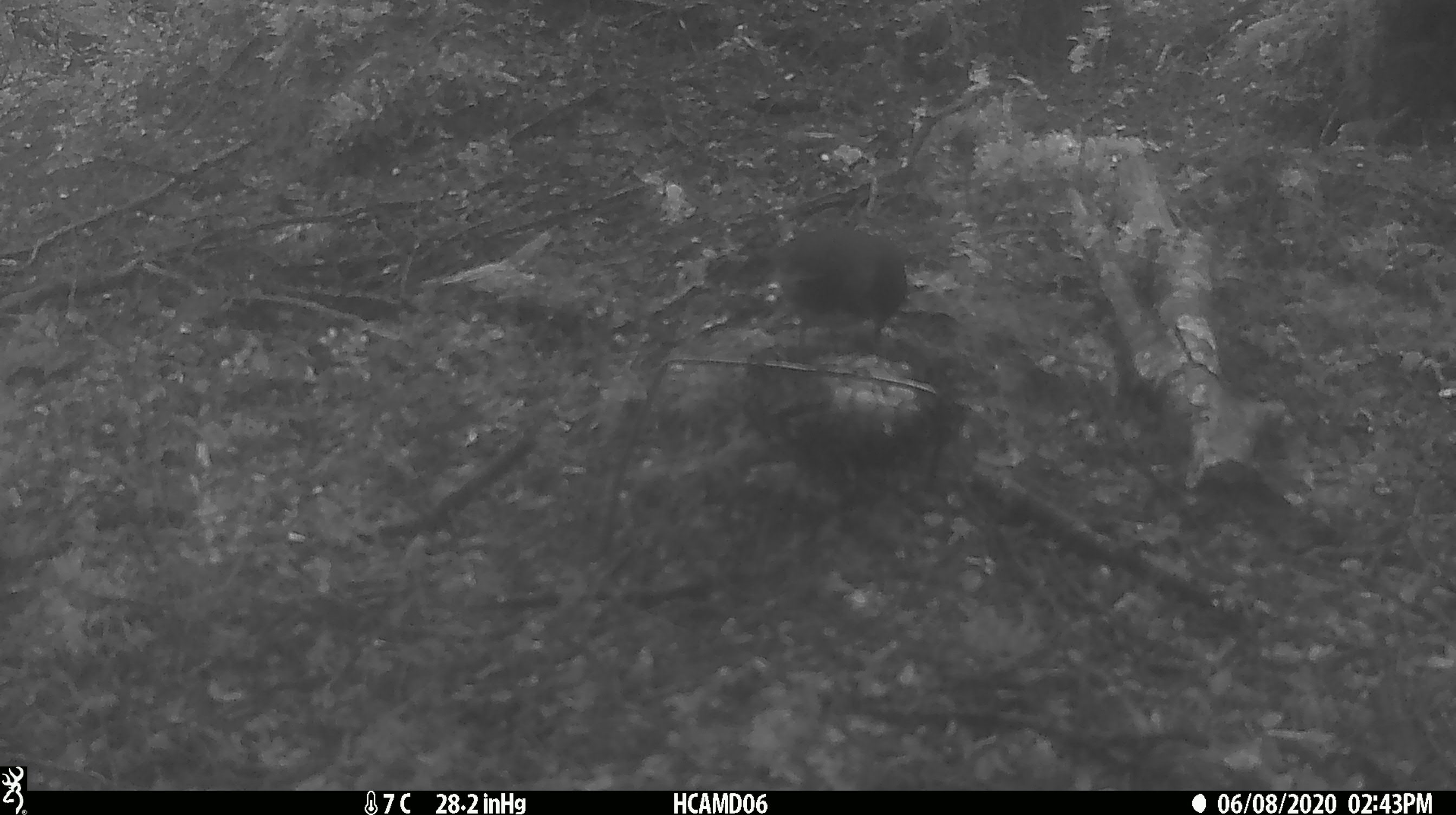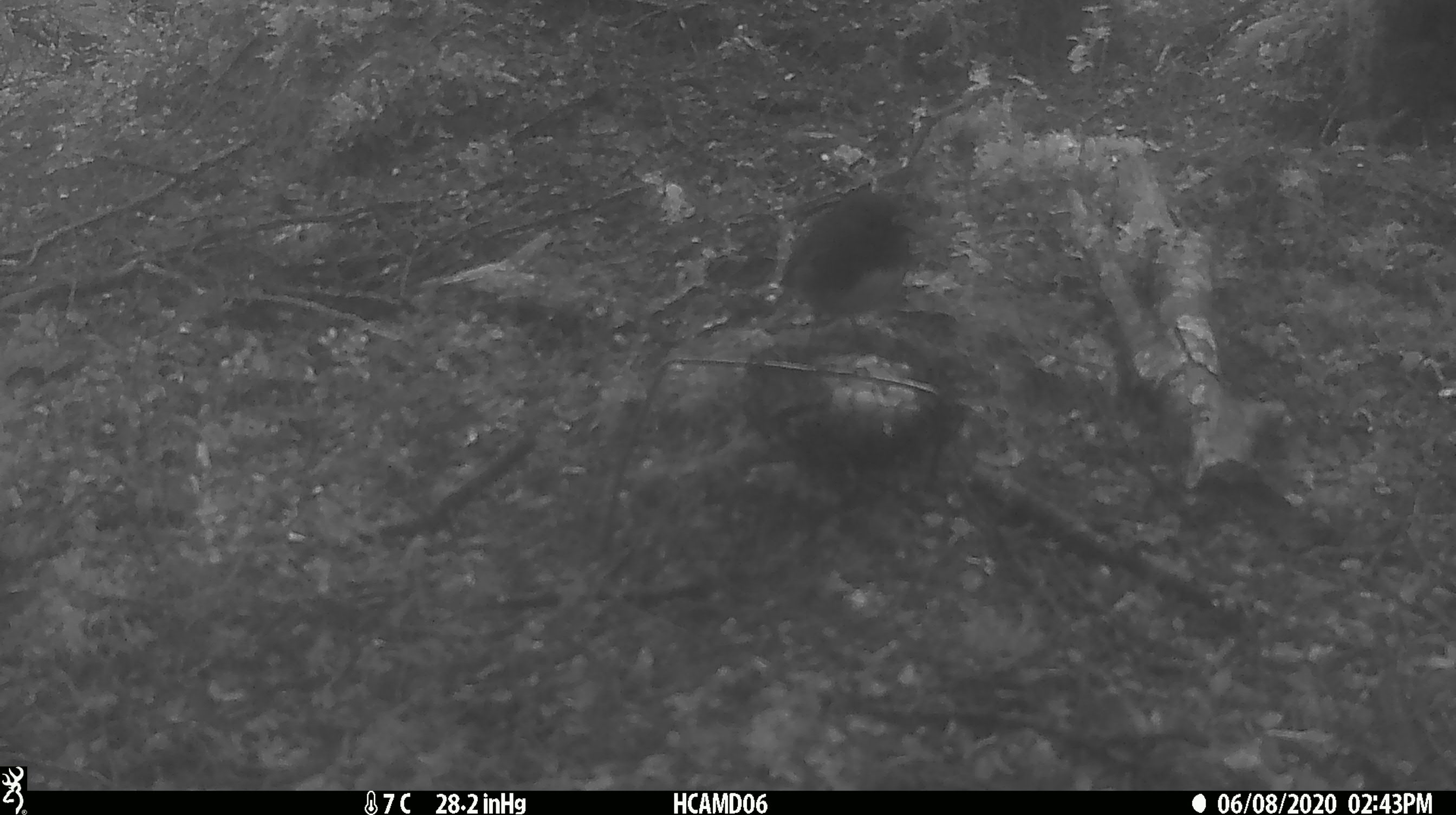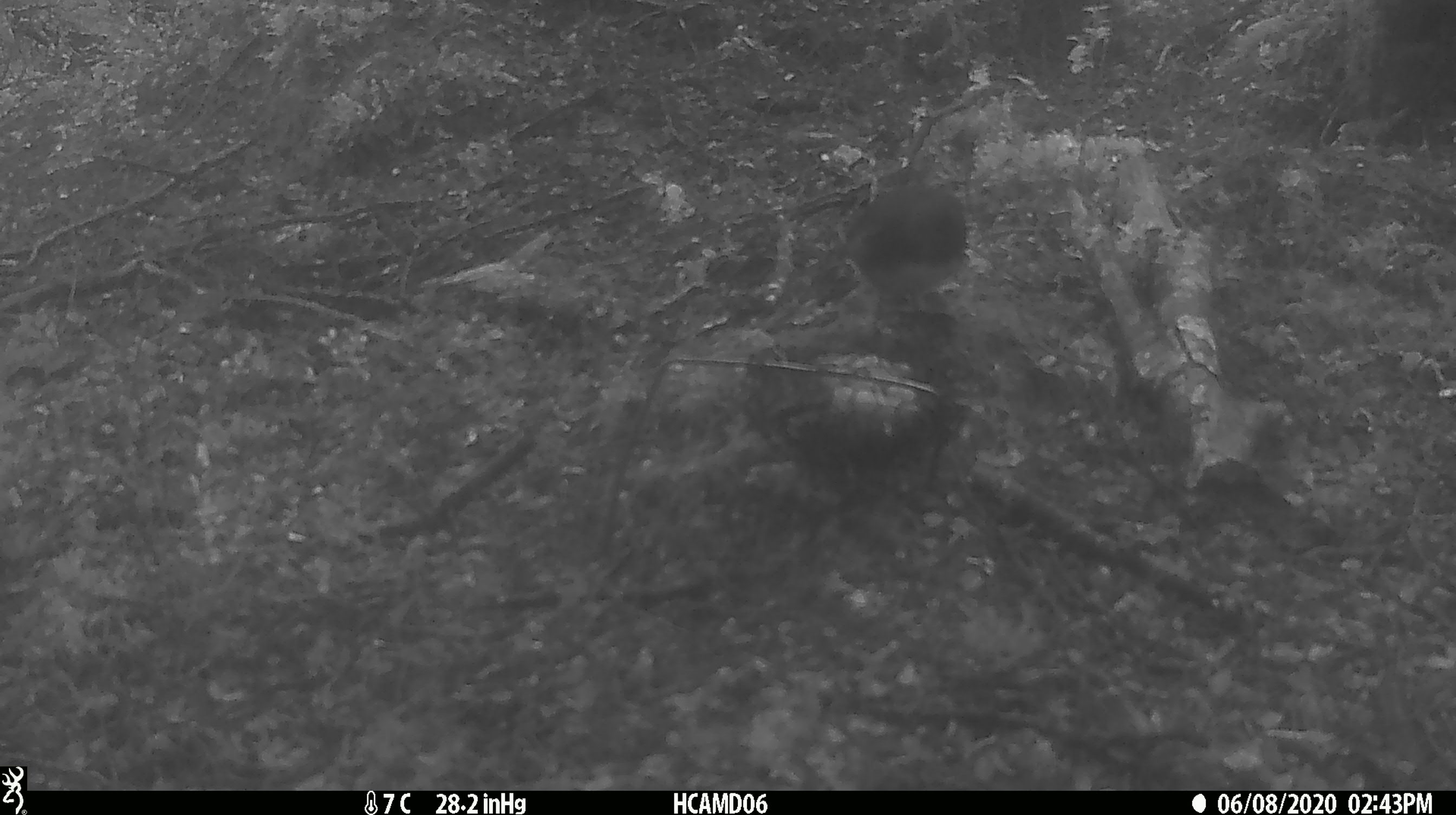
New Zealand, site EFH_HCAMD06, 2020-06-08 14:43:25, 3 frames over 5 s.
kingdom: Animalia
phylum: Chordata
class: Aves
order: Passeriformes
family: Petroicidae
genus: Petroica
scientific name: Petroica australis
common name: new zealand robin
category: robin